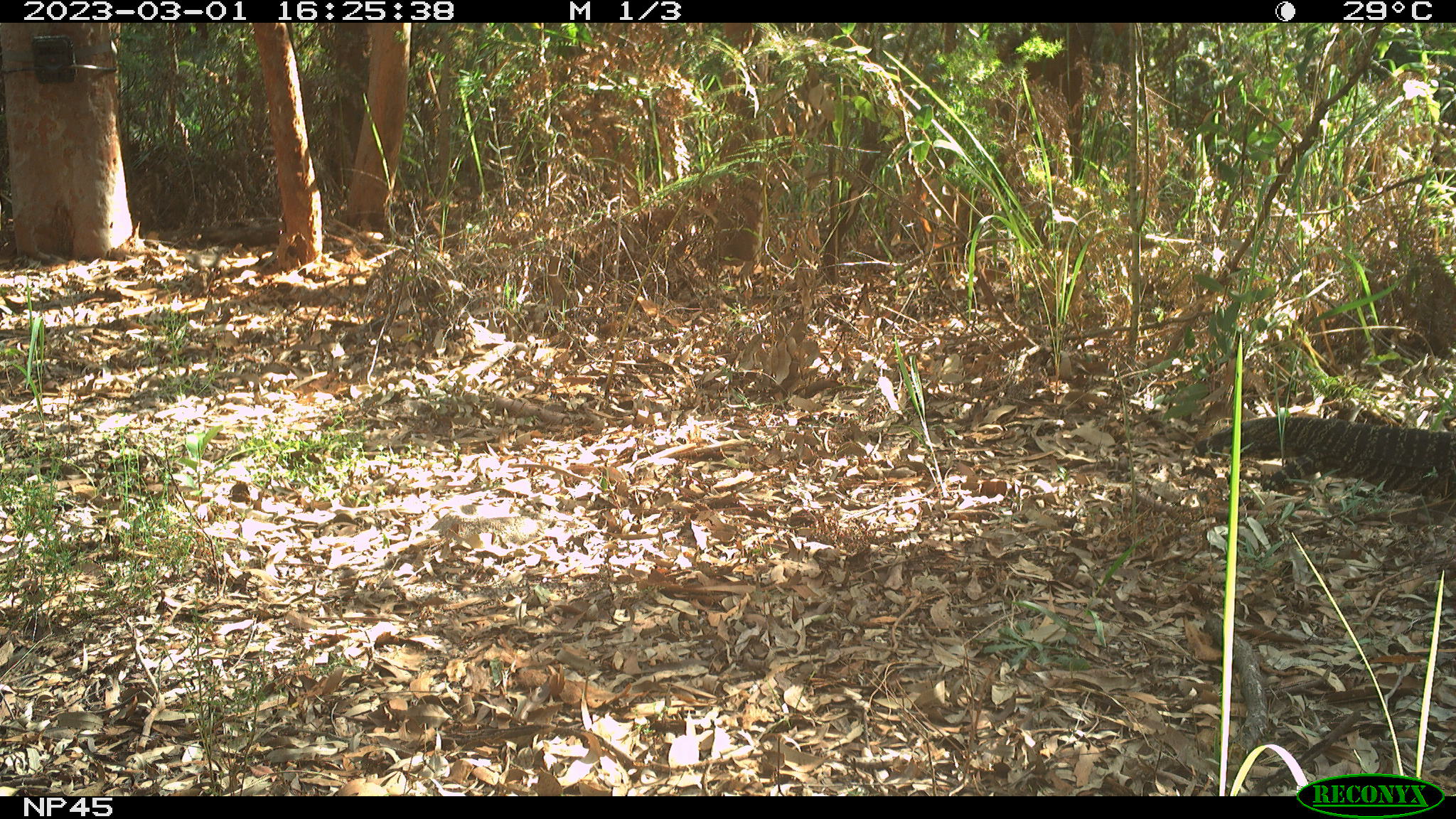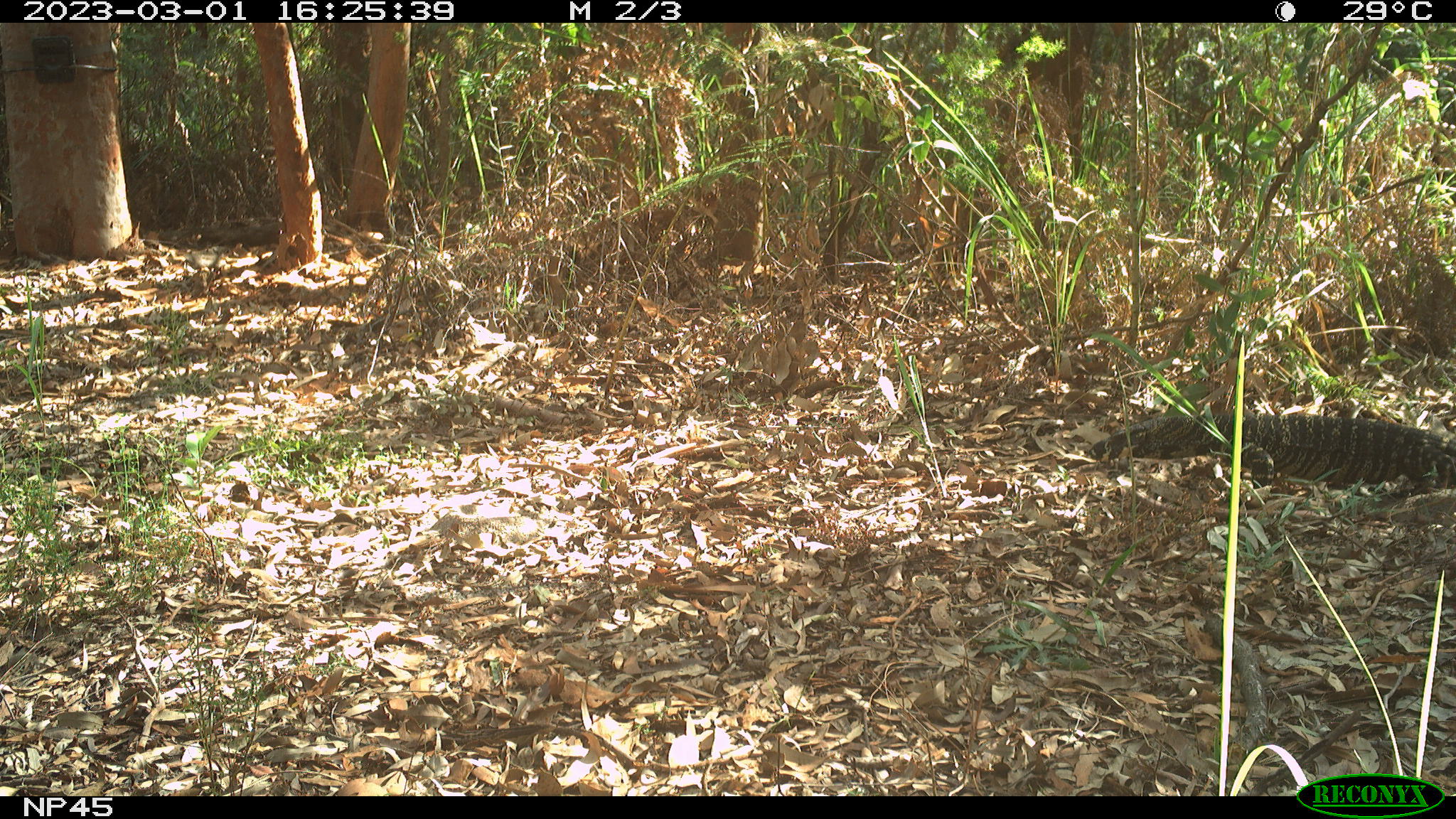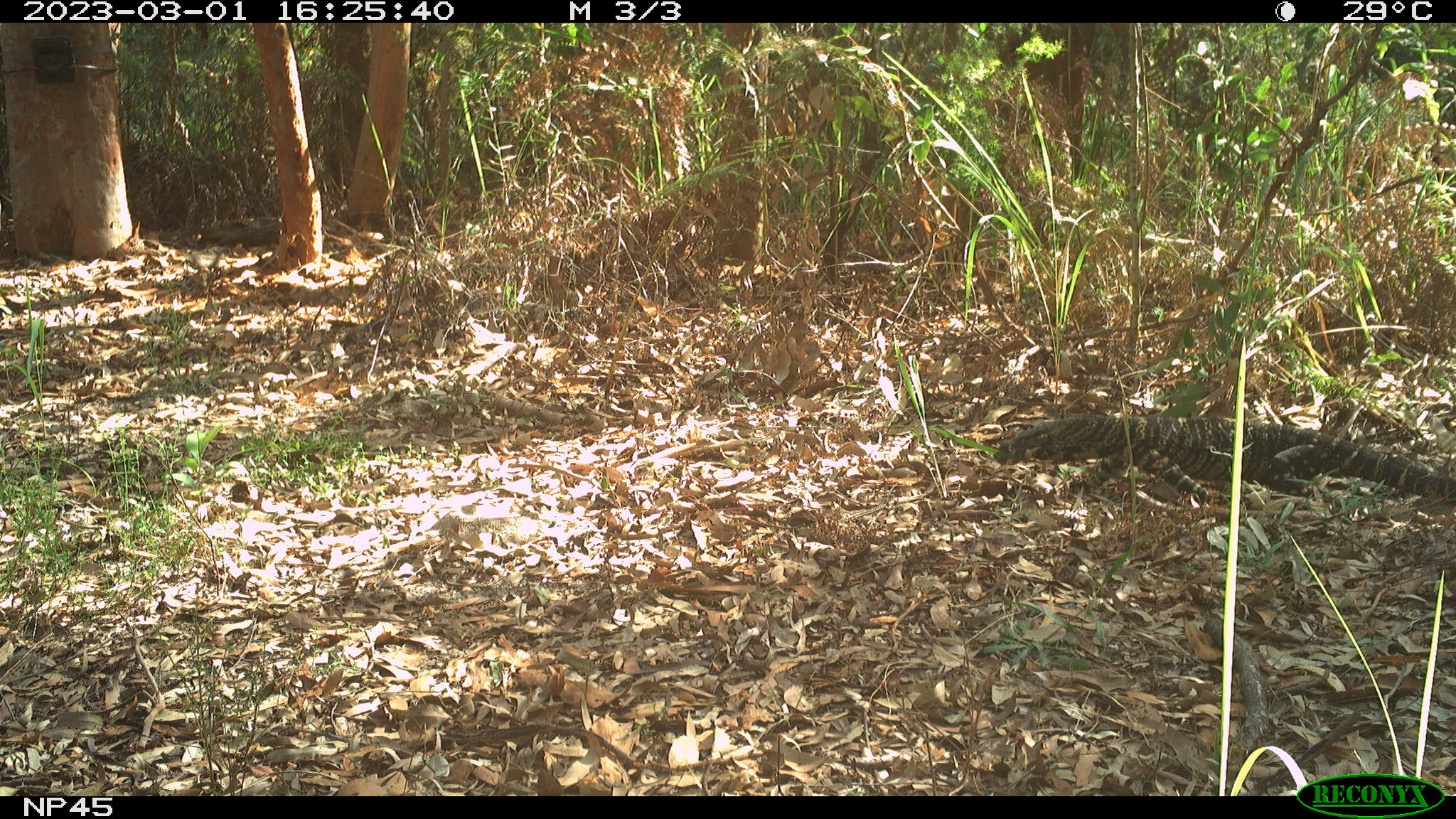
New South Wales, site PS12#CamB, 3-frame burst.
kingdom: Animalia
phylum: Chordata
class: Reptilia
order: Squamata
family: Varanidae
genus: Varanus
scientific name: Varanus varius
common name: lace monitor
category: goanna